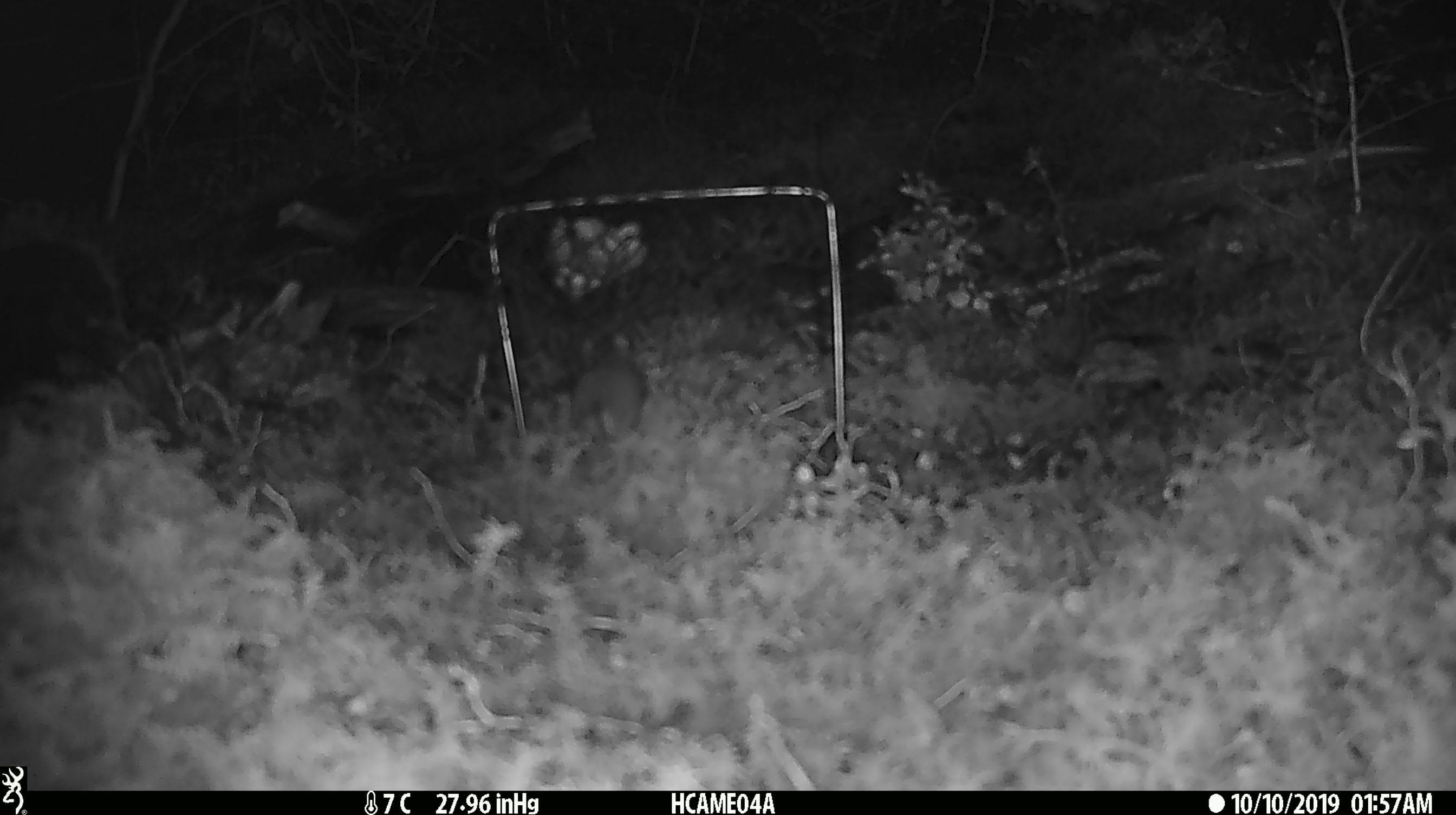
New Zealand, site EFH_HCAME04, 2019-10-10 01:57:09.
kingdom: Animalia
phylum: Chordata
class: Mammalia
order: Rodentia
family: Muridae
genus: Mus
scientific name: Mus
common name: mouse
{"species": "mouse (Mus)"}